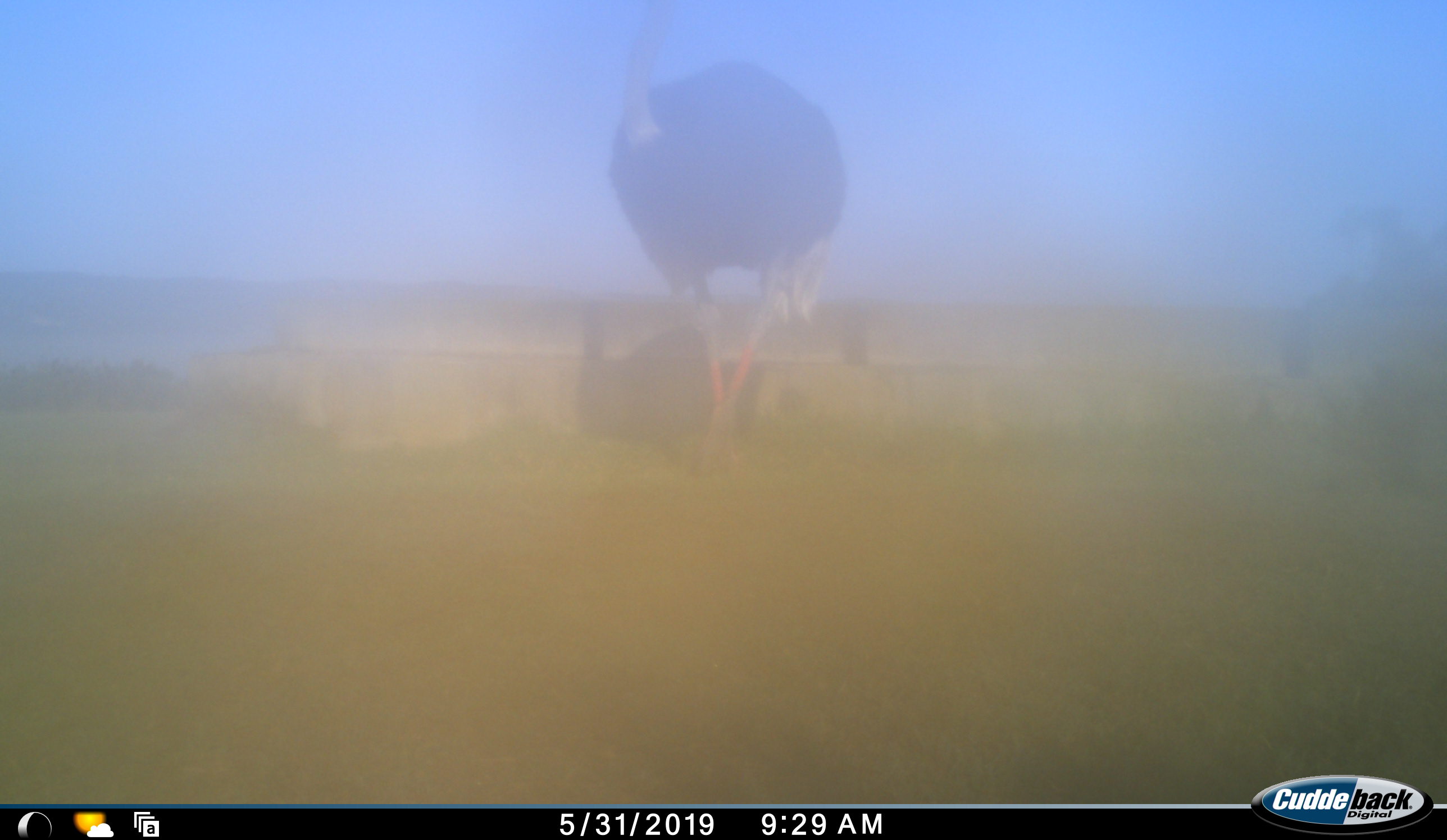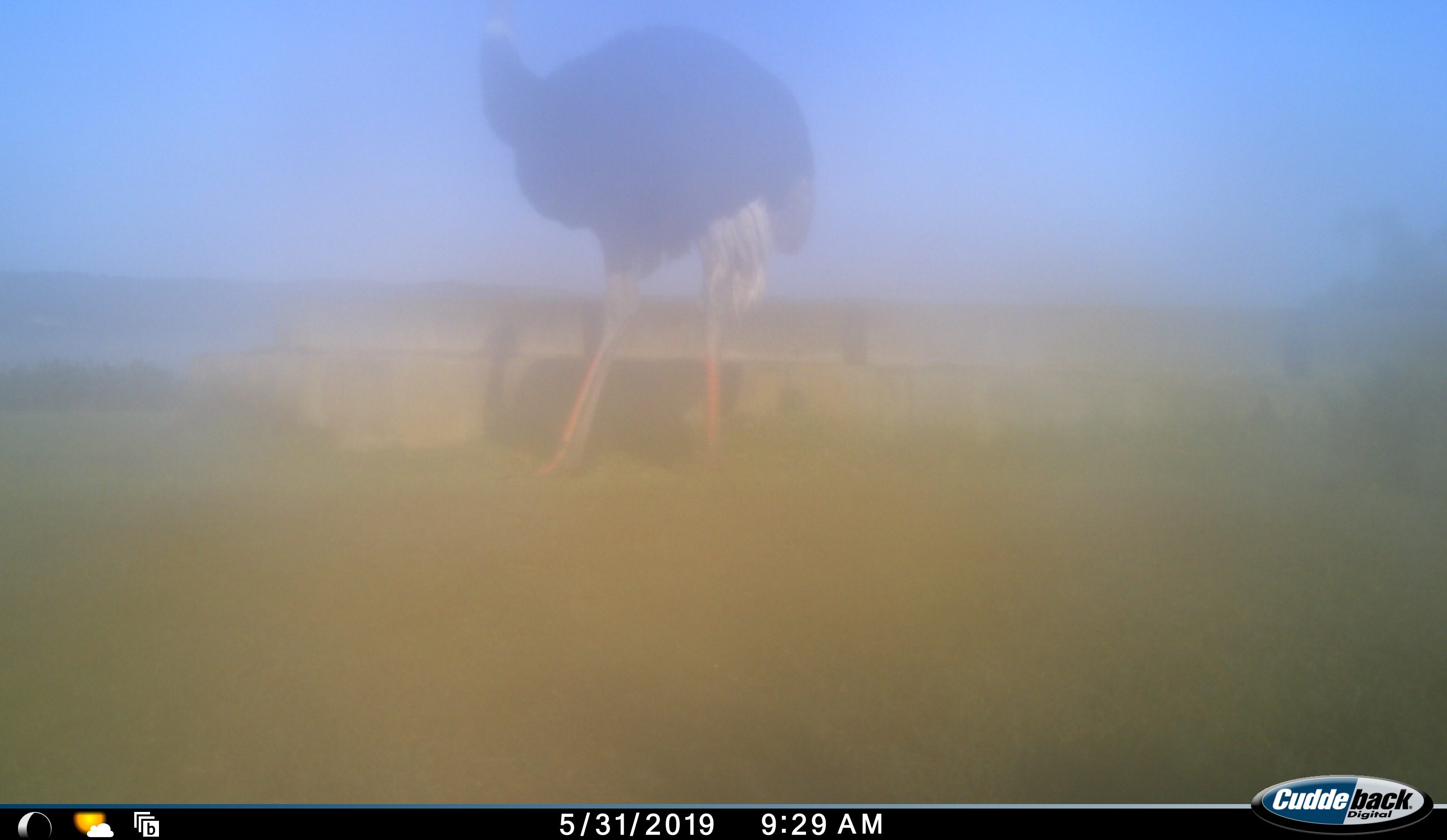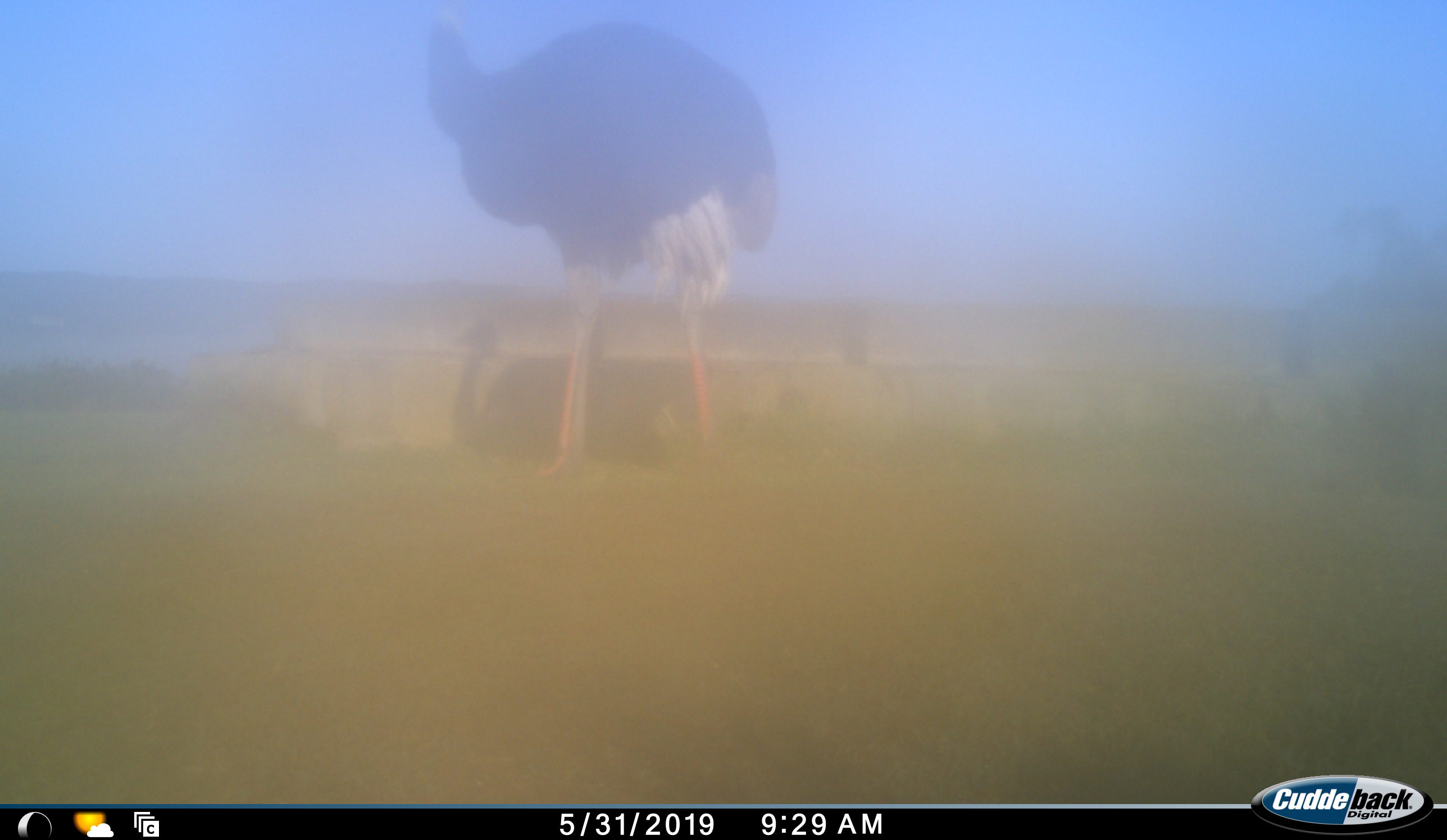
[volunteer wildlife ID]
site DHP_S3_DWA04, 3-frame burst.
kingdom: Animalia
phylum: Chordata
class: Aves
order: Struthioniformes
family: Struthionidae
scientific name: Struthionidae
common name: ostrich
Ostrich (Struthionidae), count 1. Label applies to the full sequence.